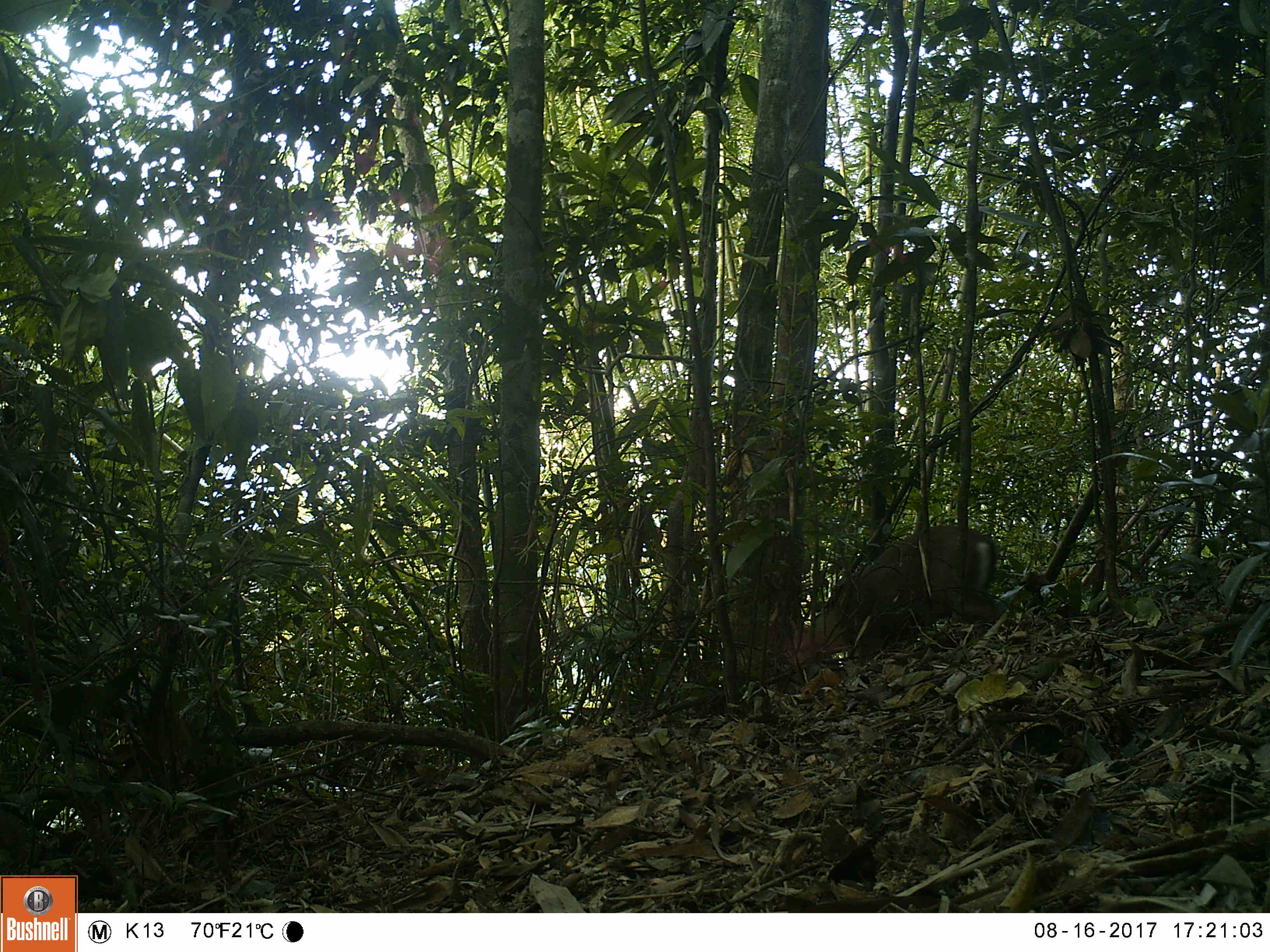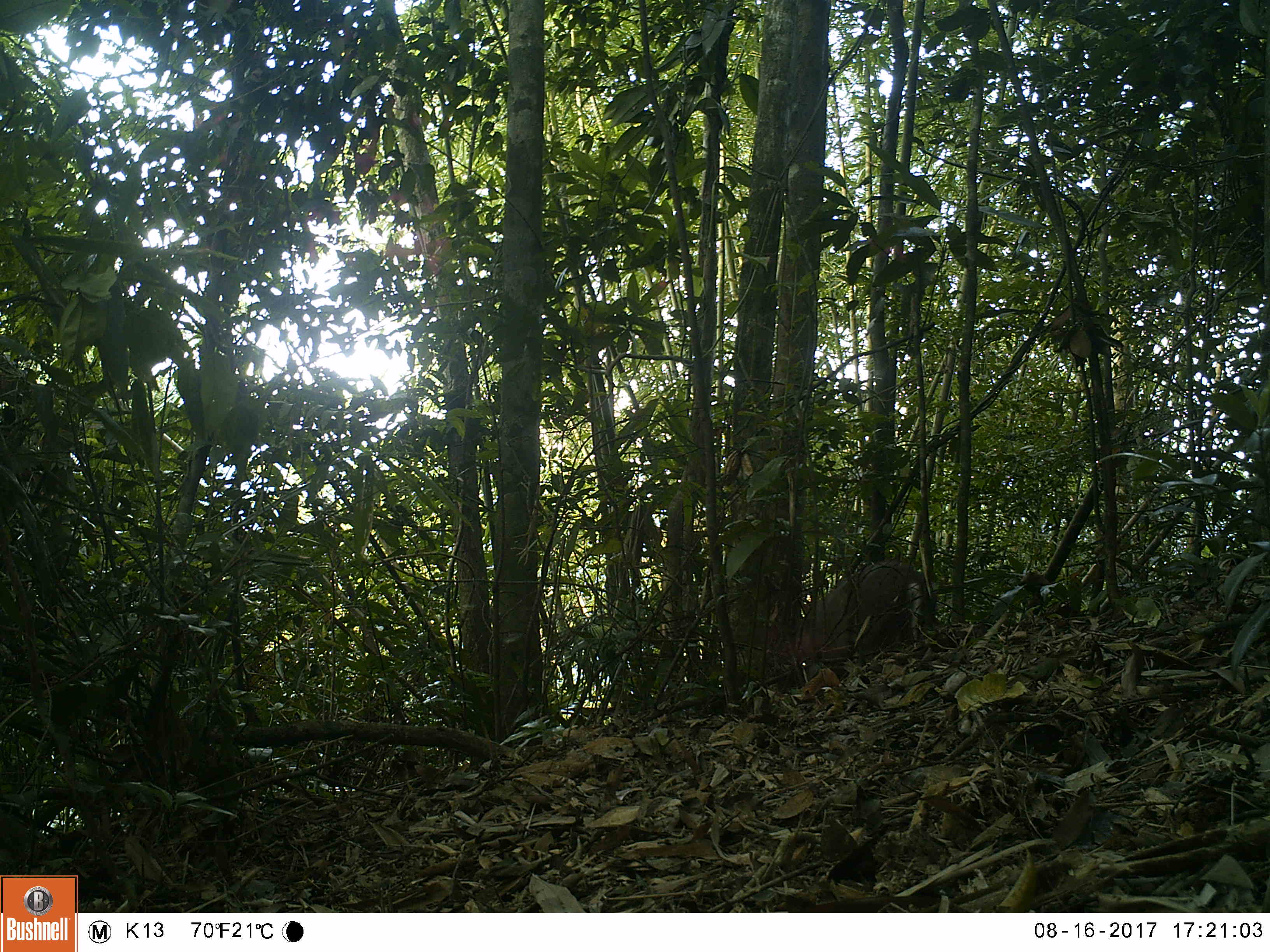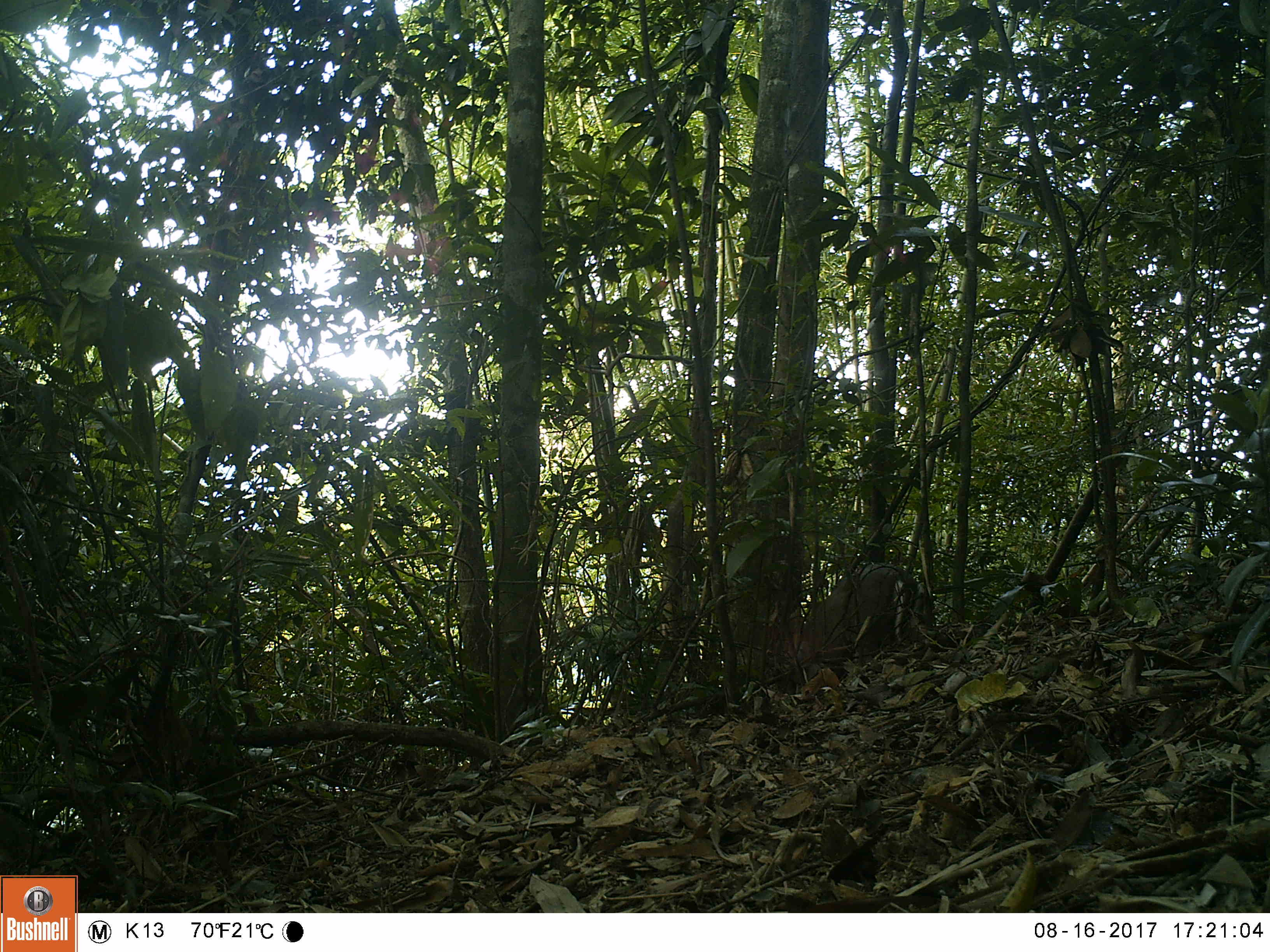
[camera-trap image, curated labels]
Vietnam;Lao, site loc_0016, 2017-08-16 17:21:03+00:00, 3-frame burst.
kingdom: Animalia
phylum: Chordata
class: Mammalia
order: Artiodactyla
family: Cervidae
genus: Muntiacus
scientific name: Muntiacus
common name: muntjacs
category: unidentified muntjac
Unidentified muntjac (muntjacs) (Muntiacus). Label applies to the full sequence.